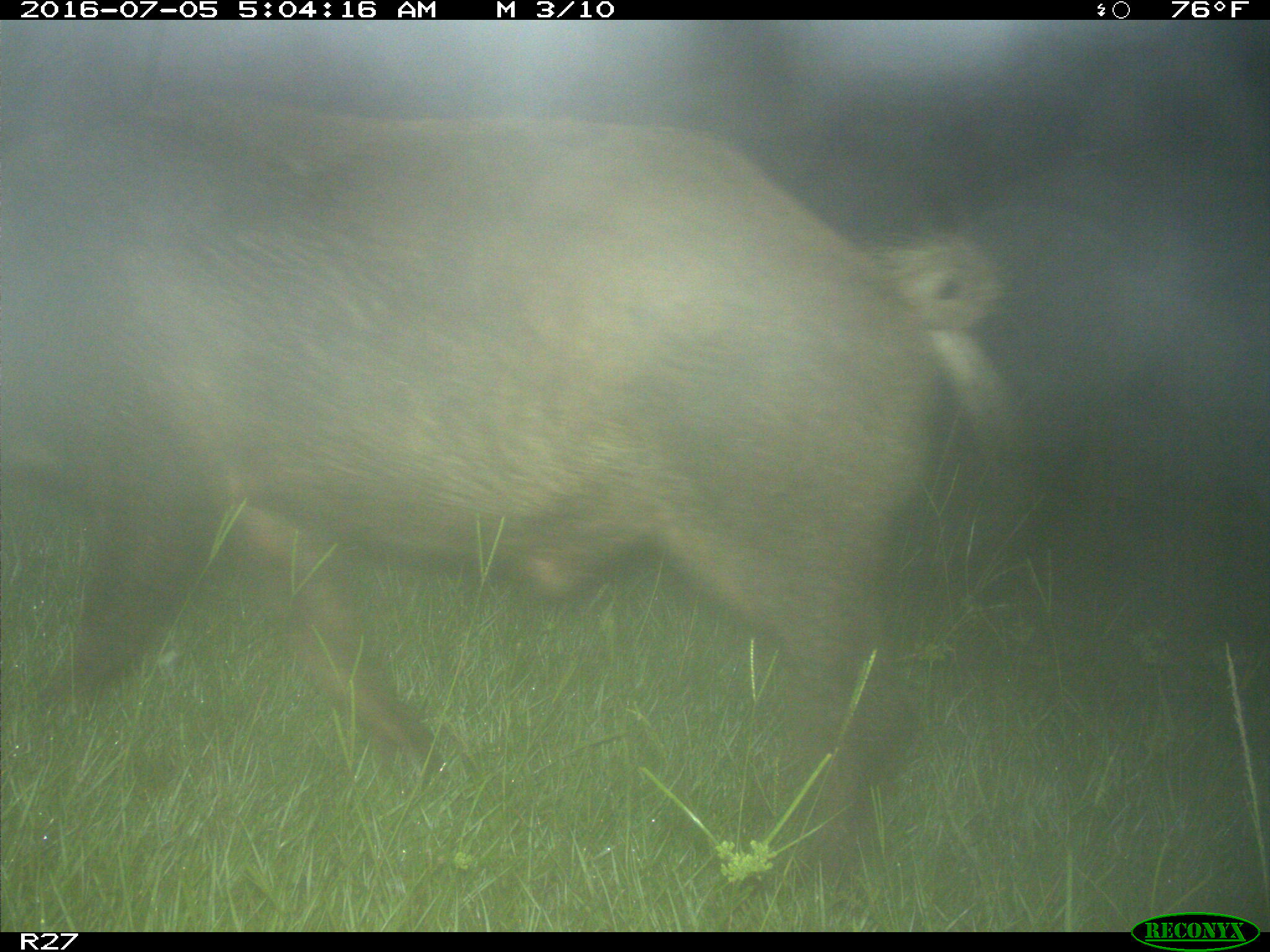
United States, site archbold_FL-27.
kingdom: Animalia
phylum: Chordata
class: Mammalia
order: Artiodactyla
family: Suidae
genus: Sus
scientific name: Sus scrofa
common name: wild boar